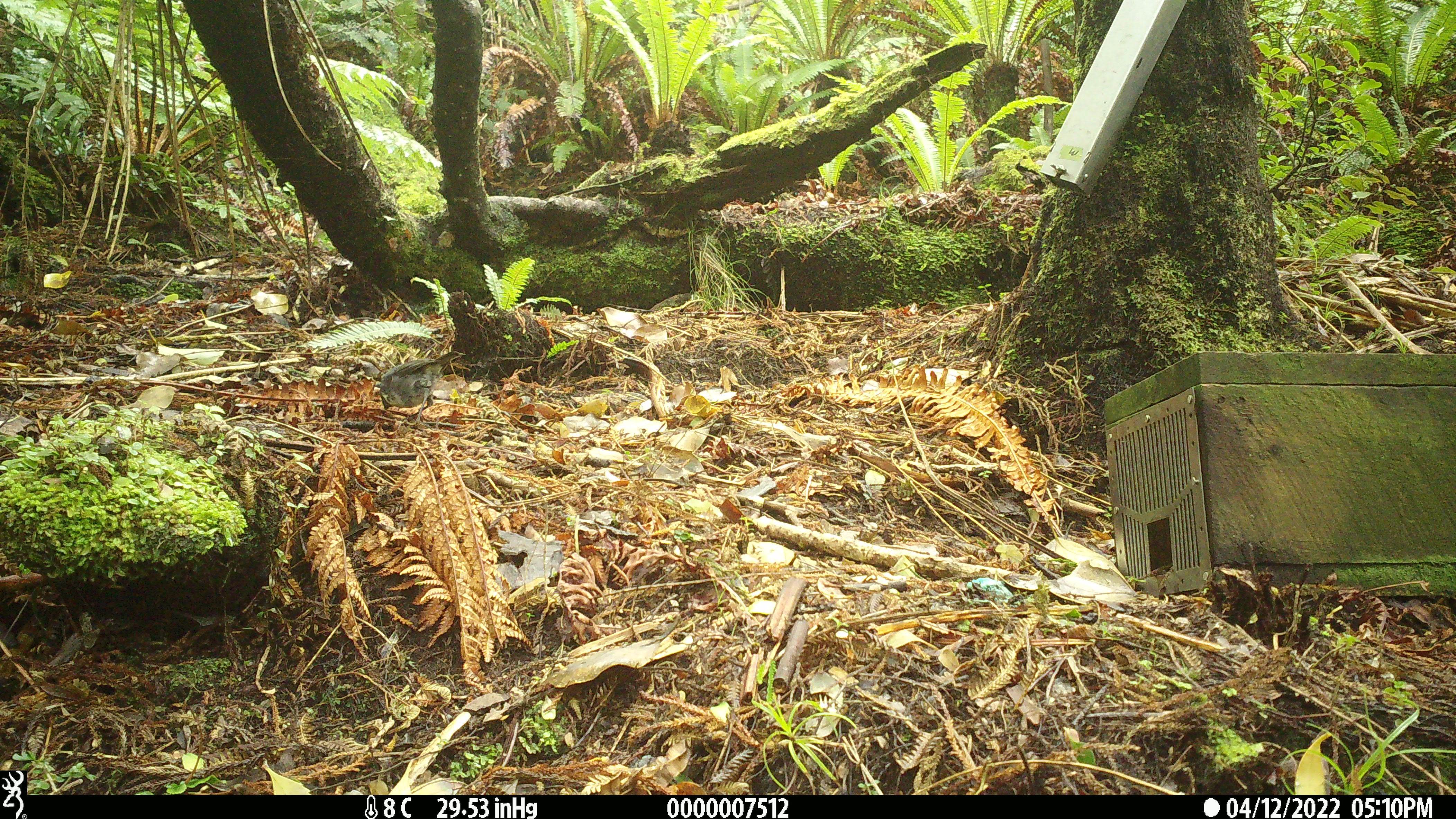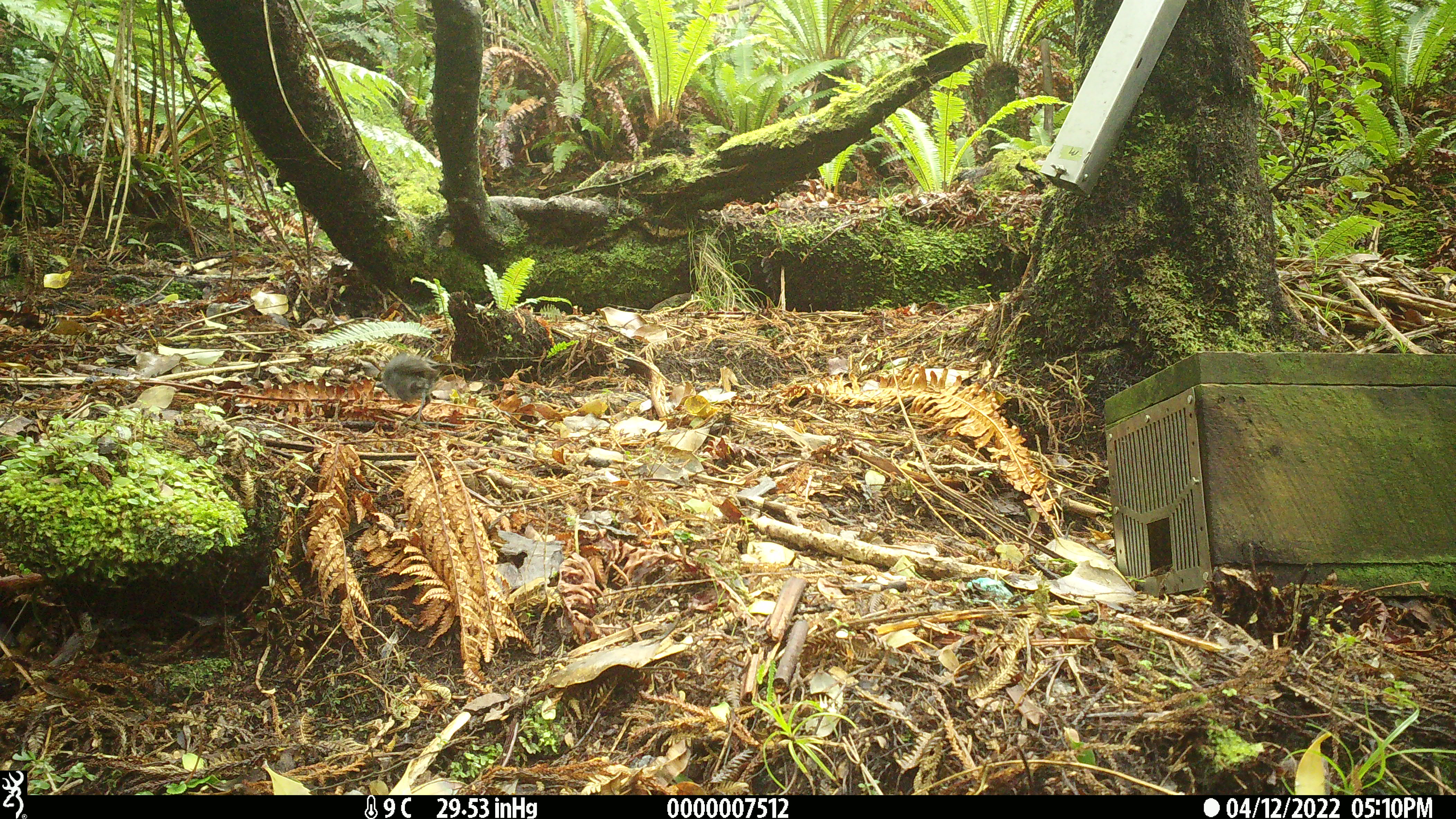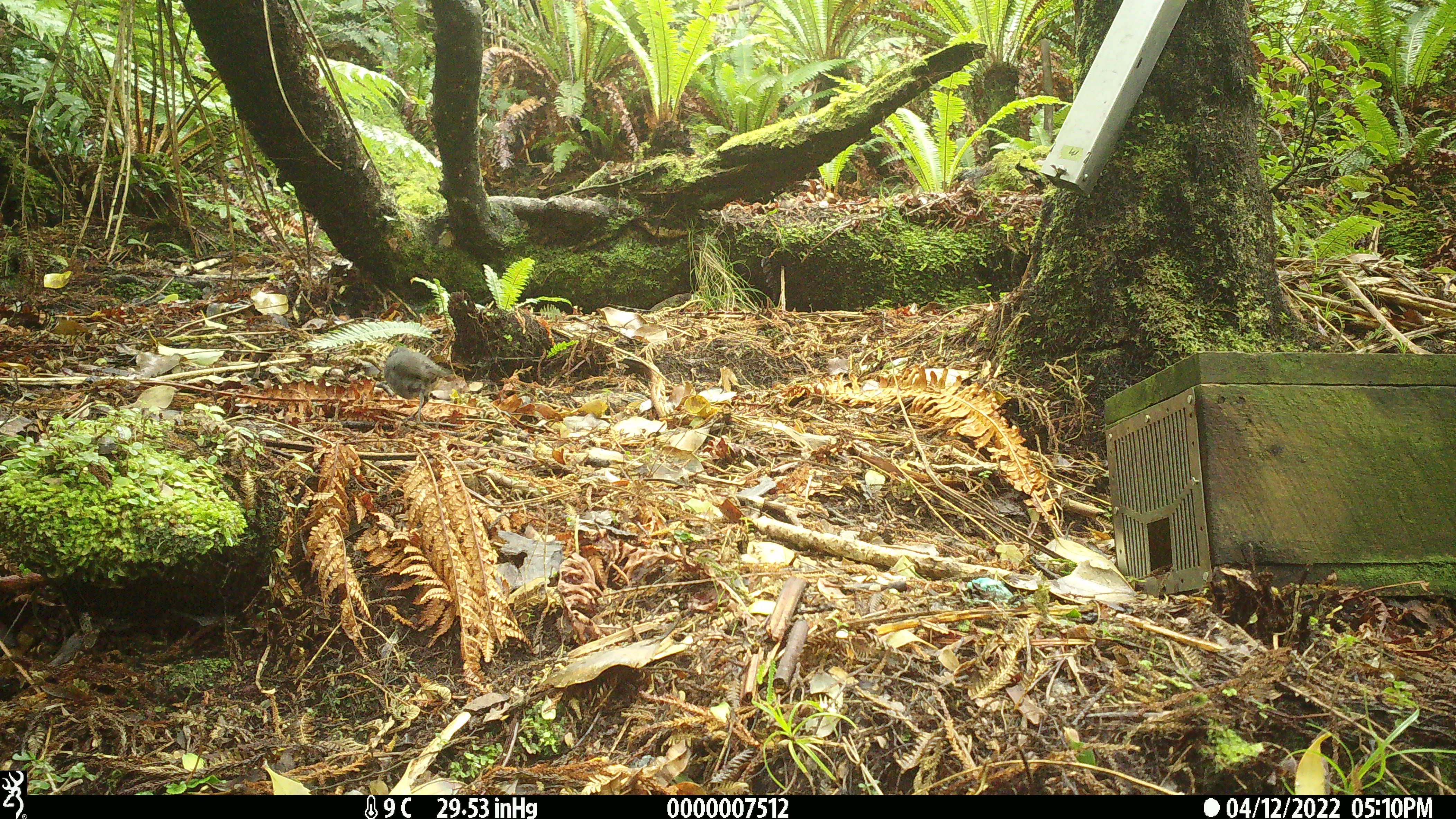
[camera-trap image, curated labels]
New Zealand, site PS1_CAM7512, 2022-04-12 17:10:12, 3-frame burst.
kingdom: Animalia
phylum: Chordata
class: Aves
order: Passeriformes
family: Petroicidae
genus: Petroica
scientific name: Petroica australis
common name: new zealand robin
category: robin